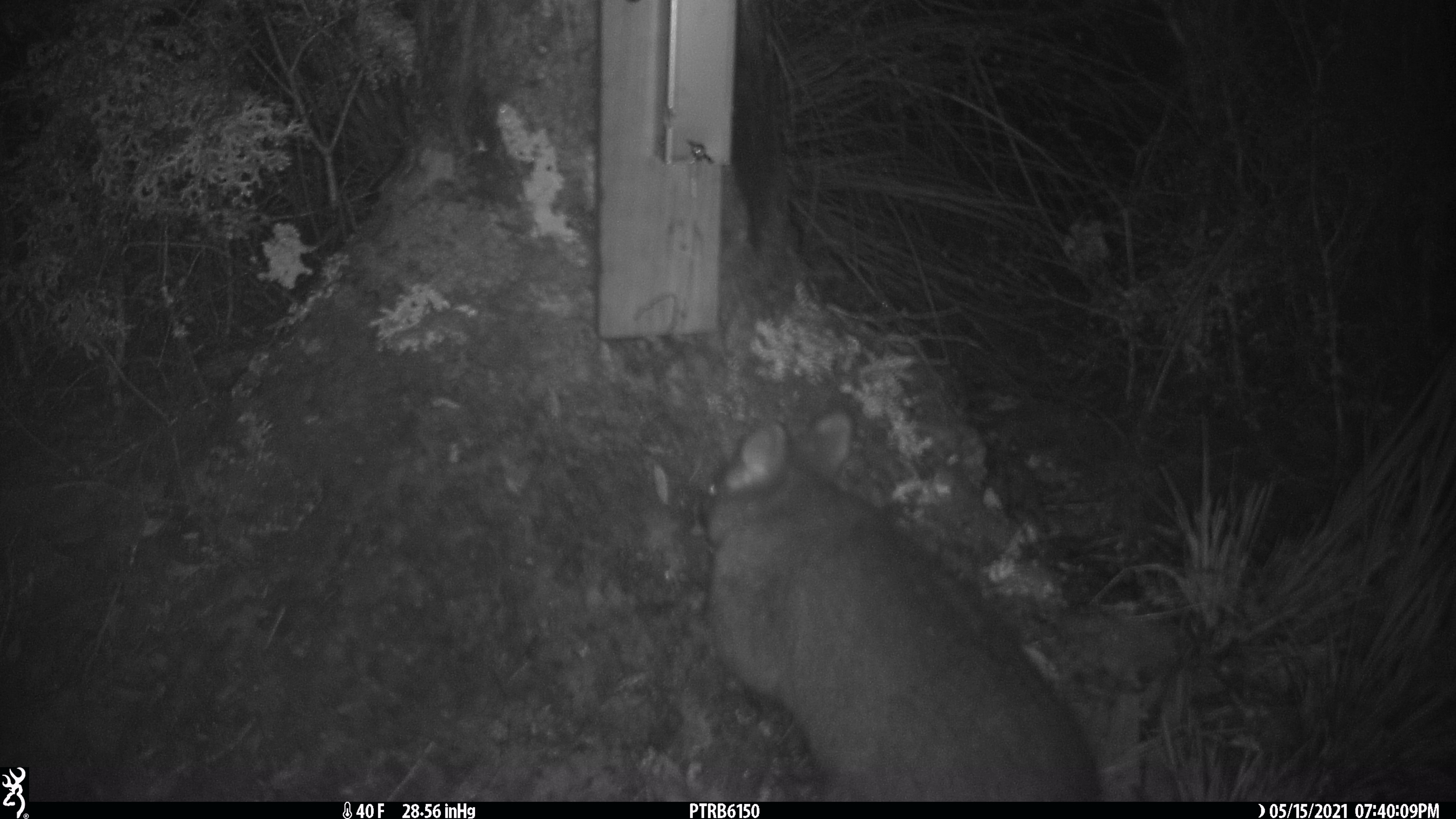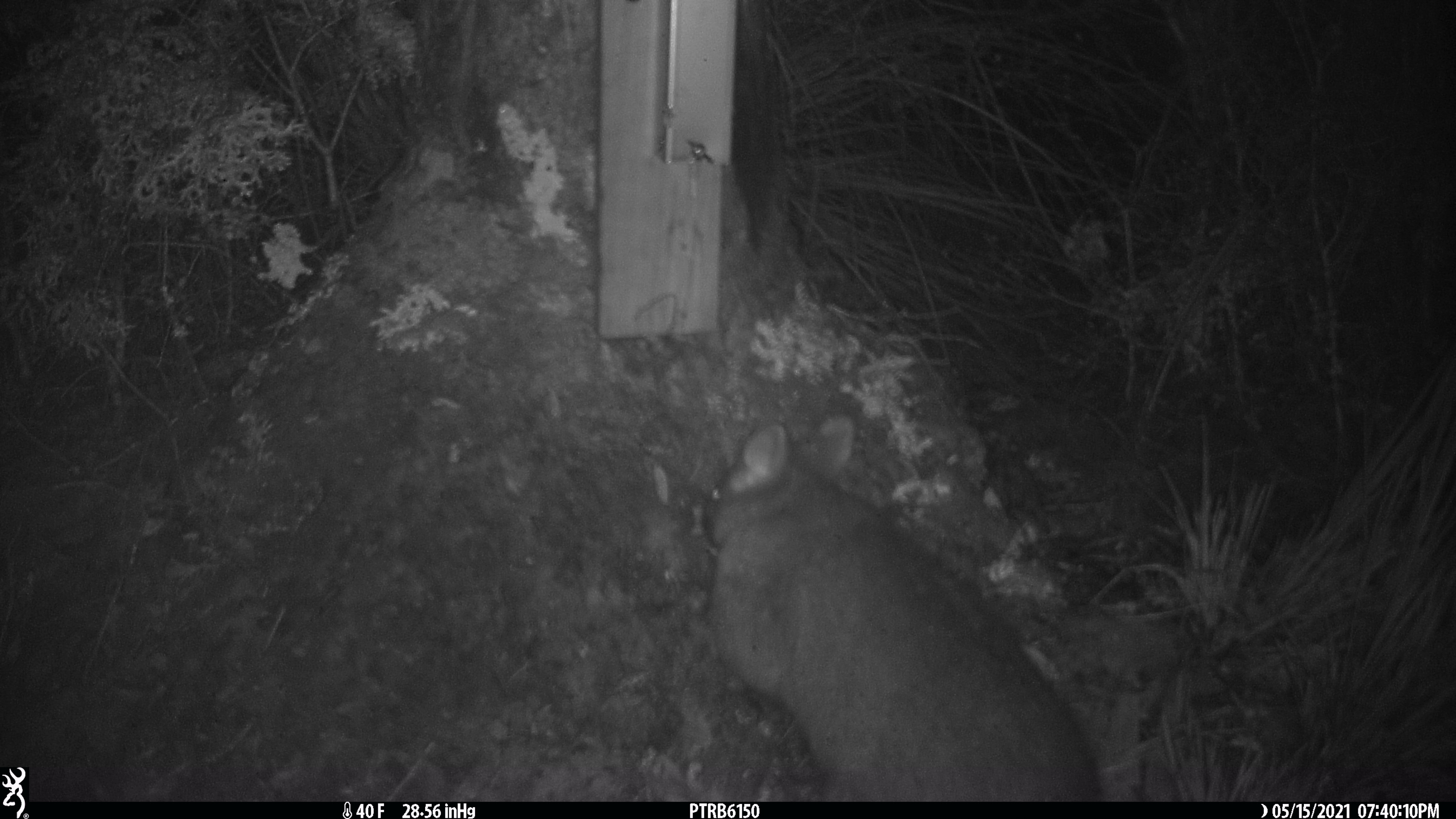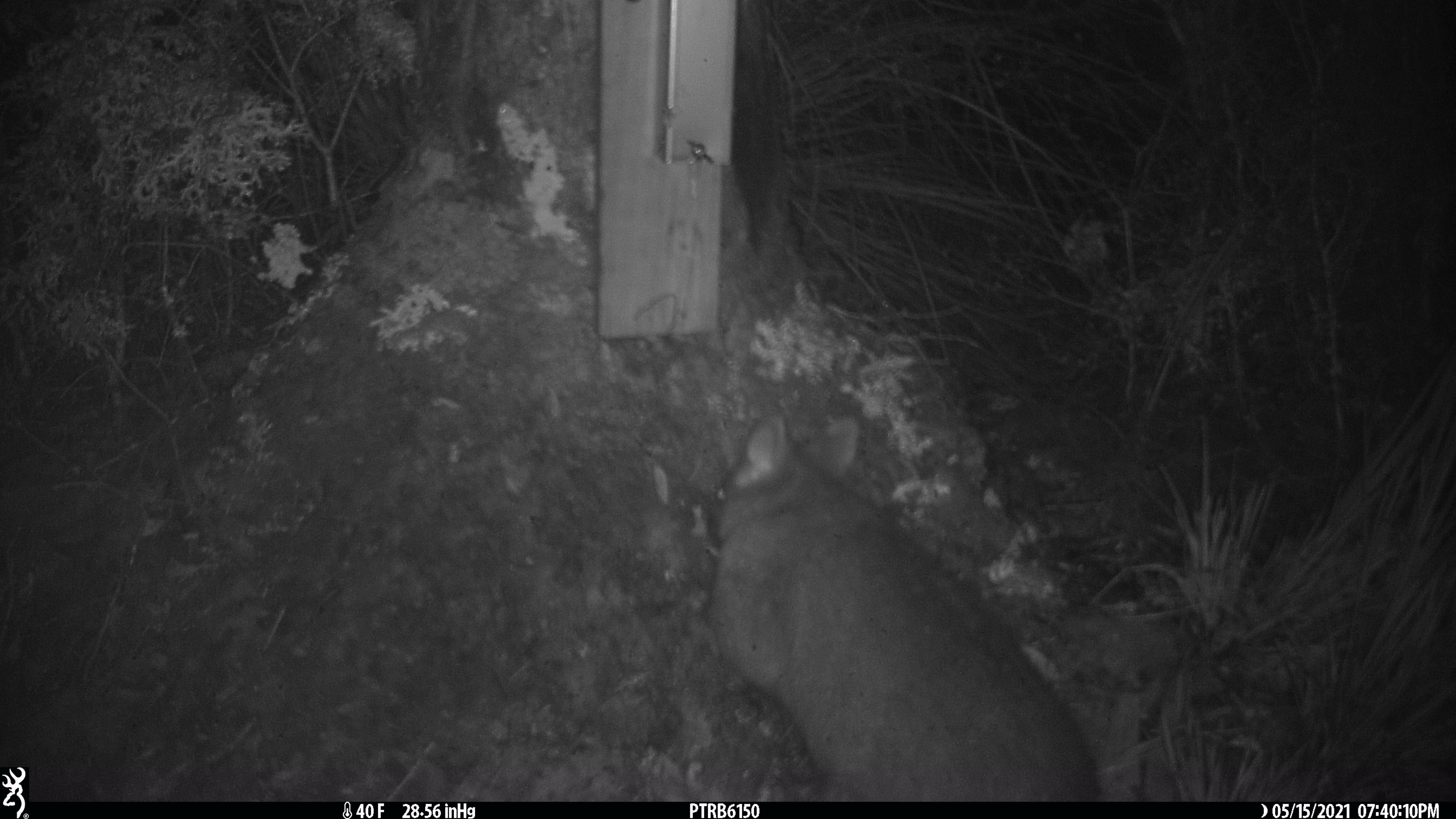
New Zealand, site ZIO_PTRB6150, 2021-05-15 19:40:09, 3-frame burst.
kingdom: Animalia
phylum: Chordata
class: Mammalia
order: Diprotodontia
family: Phalangeridae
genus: Trichosurus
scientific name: Trichosurus vulpecula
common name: common brushtail possum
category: possum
Possum (common brushtail possum) (Trichosurus vulpecula).